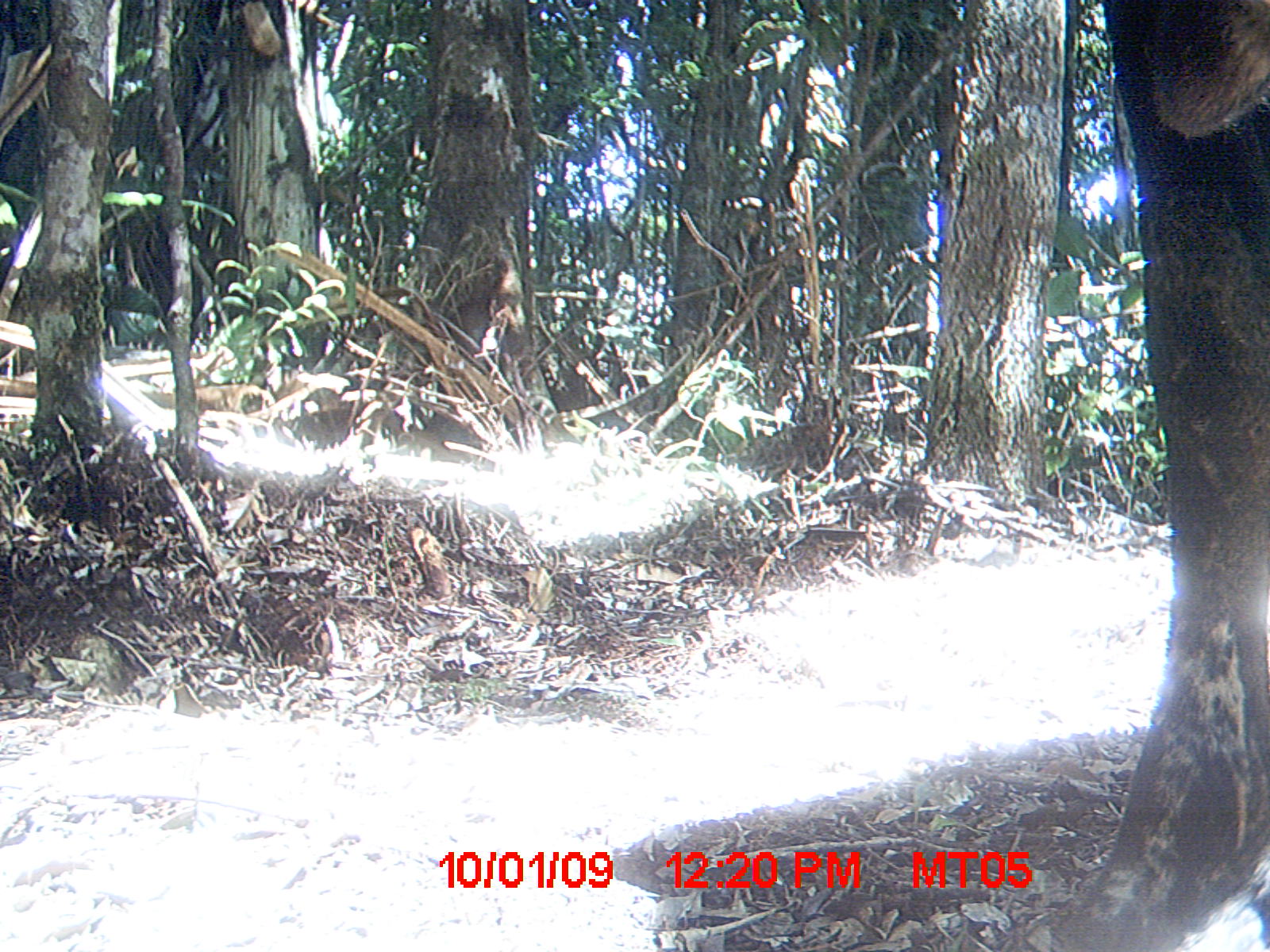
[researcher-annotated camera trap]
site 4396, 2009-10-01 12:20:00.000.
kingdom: Animalia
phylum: Chordata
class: Mammalia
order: Artiodactyla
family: Bovidae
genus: Bos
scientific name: Bos taurus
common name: domestic cattle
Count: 3.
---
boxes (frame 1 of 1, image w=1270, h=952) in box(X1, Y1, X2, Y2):
bos taurus: box(1042, 0, 1262, 943)